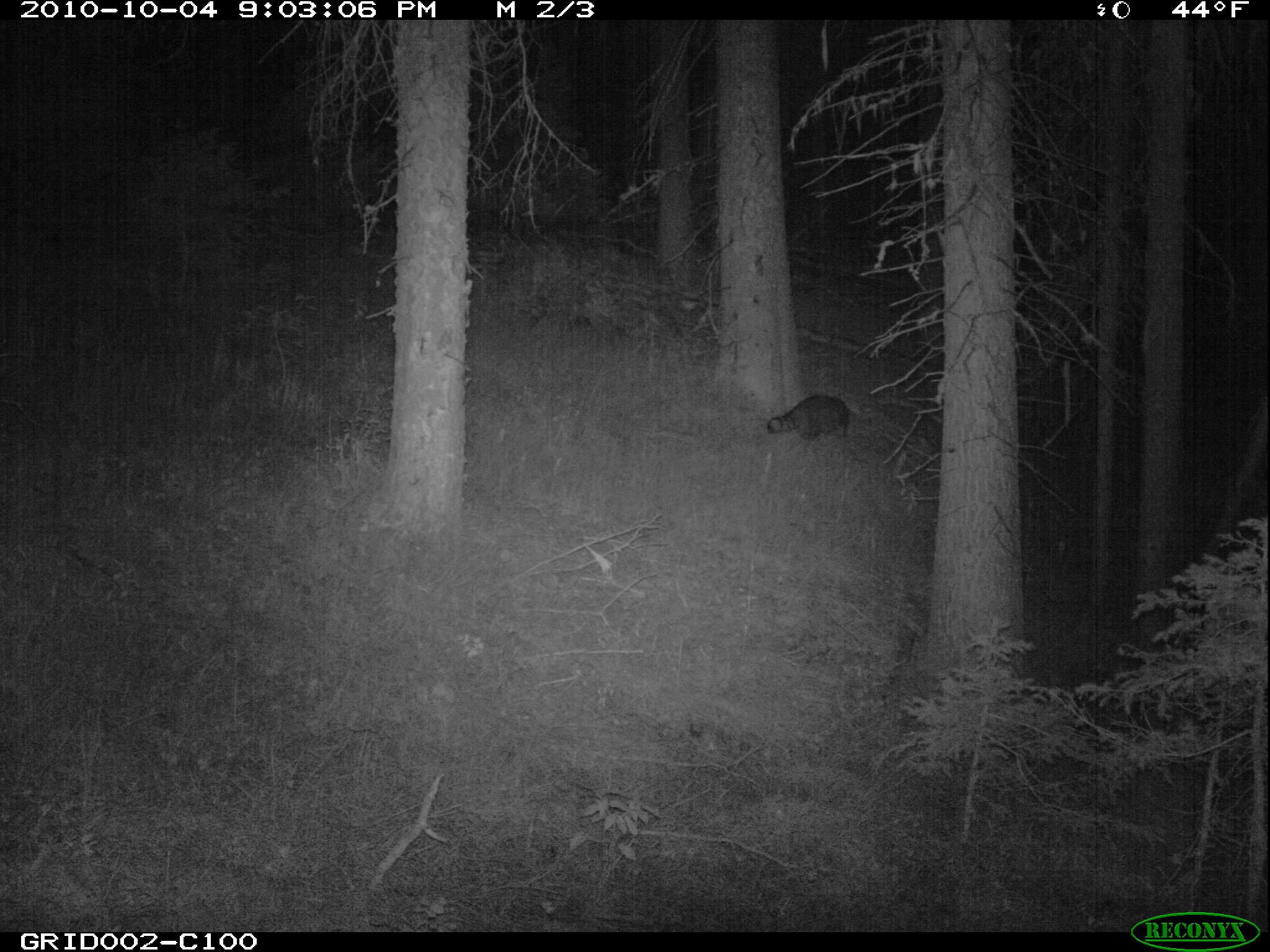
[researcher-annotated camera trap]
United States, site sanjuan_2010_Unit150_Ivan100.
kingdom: Animalia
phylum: Chordata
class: Mammalia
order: Carnivora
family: Procyonidae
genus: Procyon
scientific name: Procyon lotor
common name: common raccoon